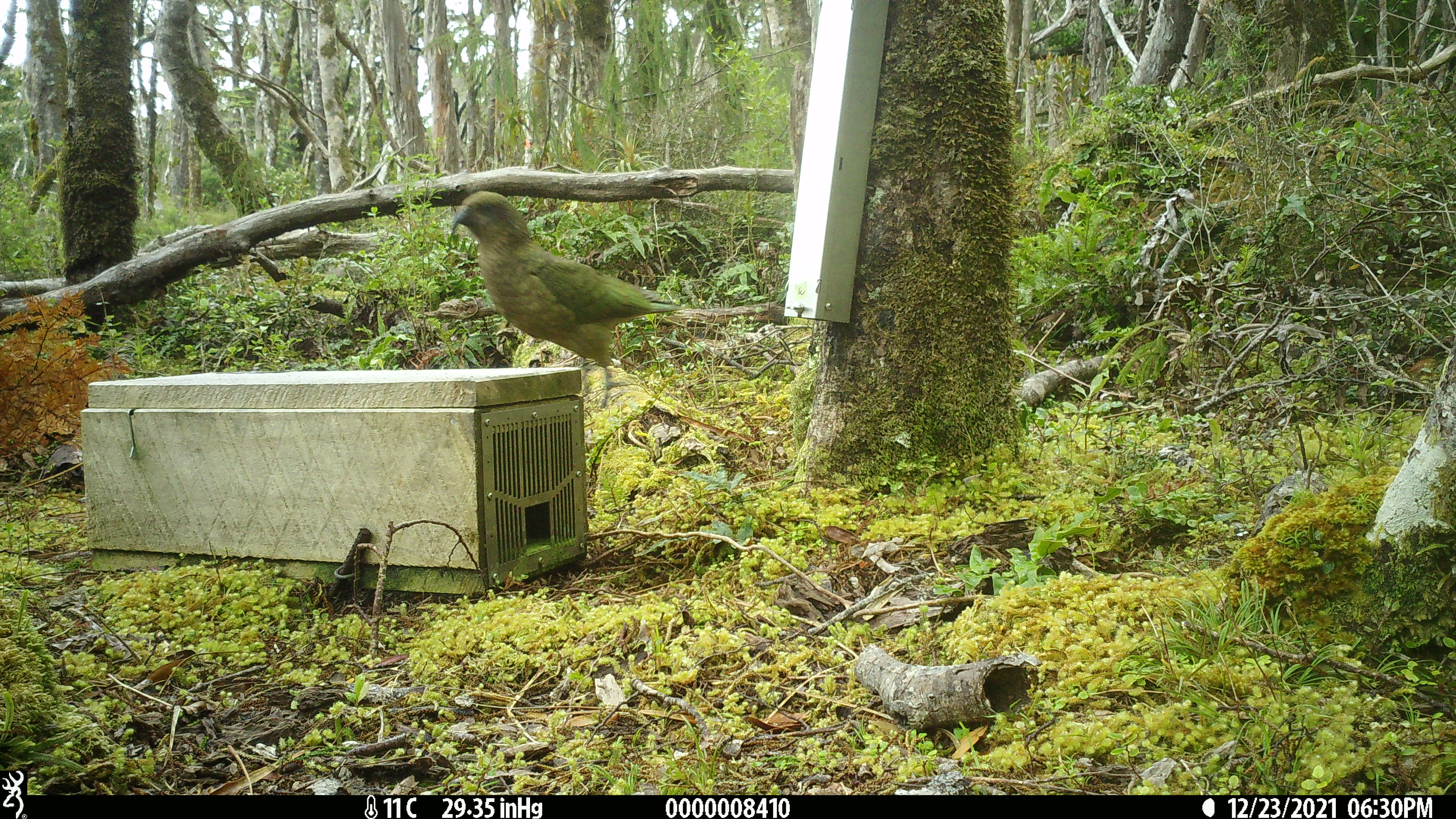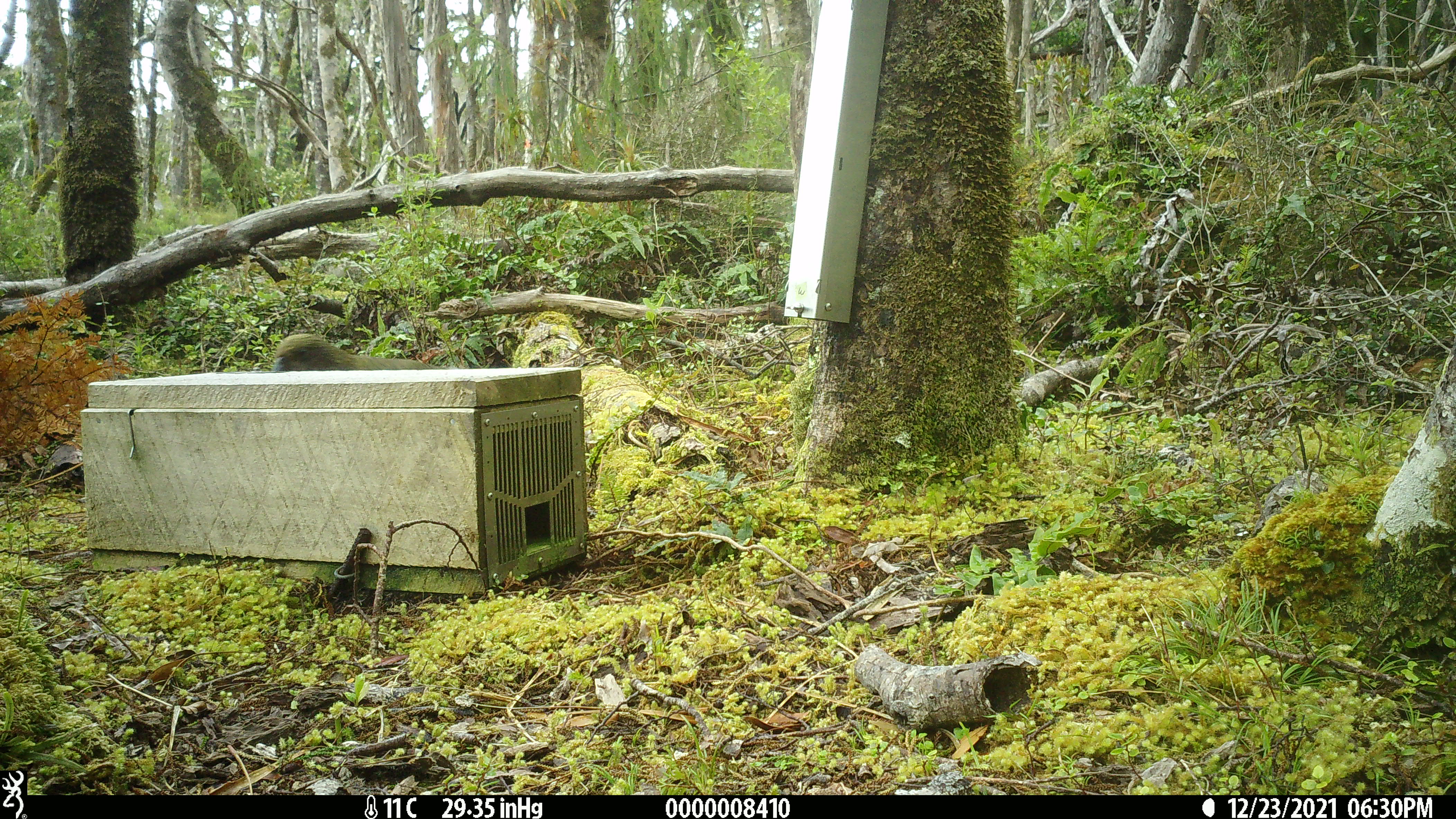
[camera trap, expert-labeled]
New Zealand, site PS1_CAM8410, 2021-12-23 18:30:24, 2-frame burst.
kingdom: Animalia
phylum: Chordata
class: Aves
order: Psittaciformes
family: Strigopidae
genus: Nestor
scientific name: Nestor notabilis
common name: kea